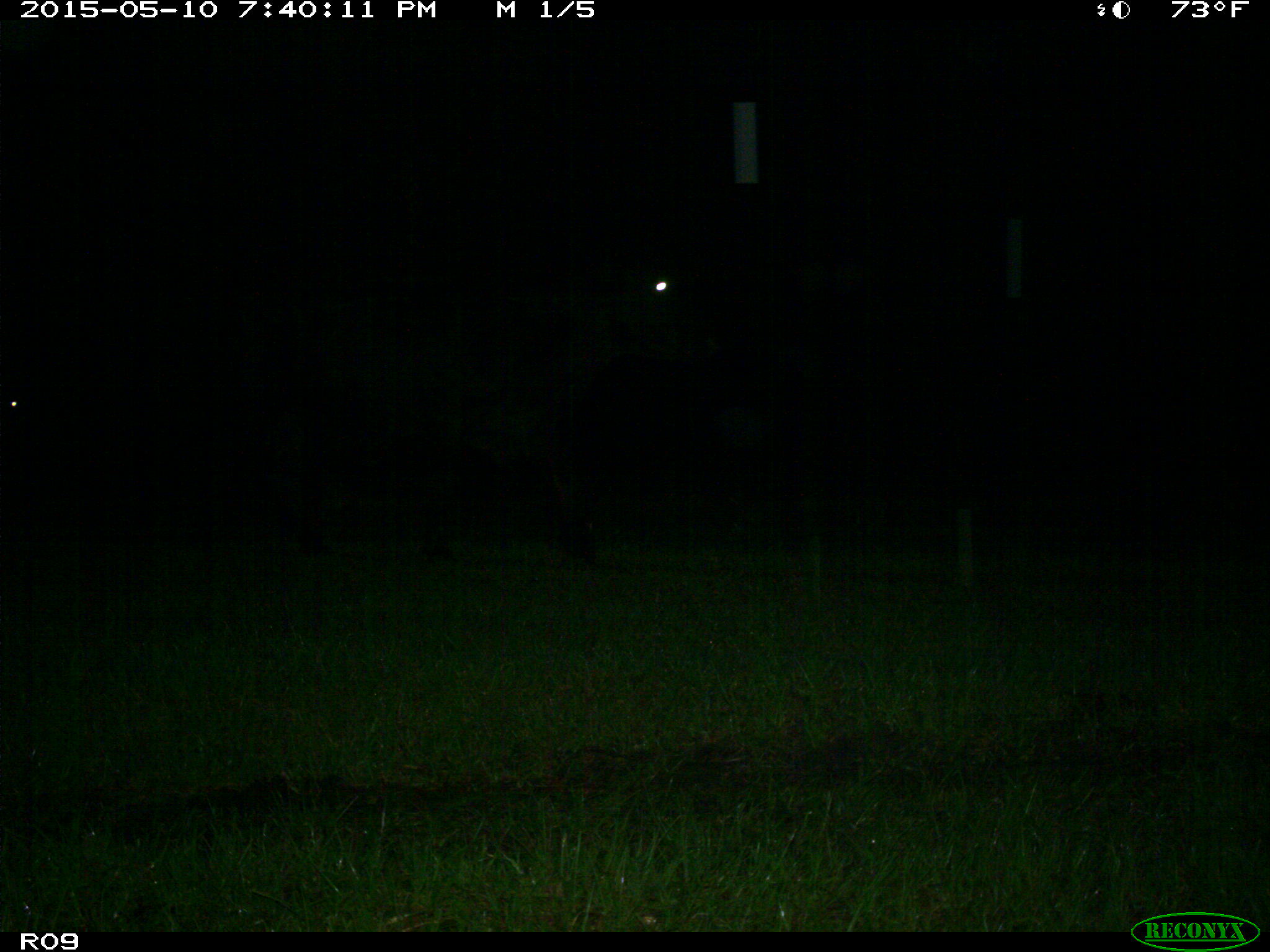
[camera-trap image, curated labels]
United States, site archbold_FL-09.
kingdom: Animalia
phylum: Chordata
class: Mammalia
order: Artiodactyla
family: Bovidae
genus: Bos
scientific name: Bos taurus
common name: domestic cow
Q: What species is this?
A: Bos taurus (domestic cow).